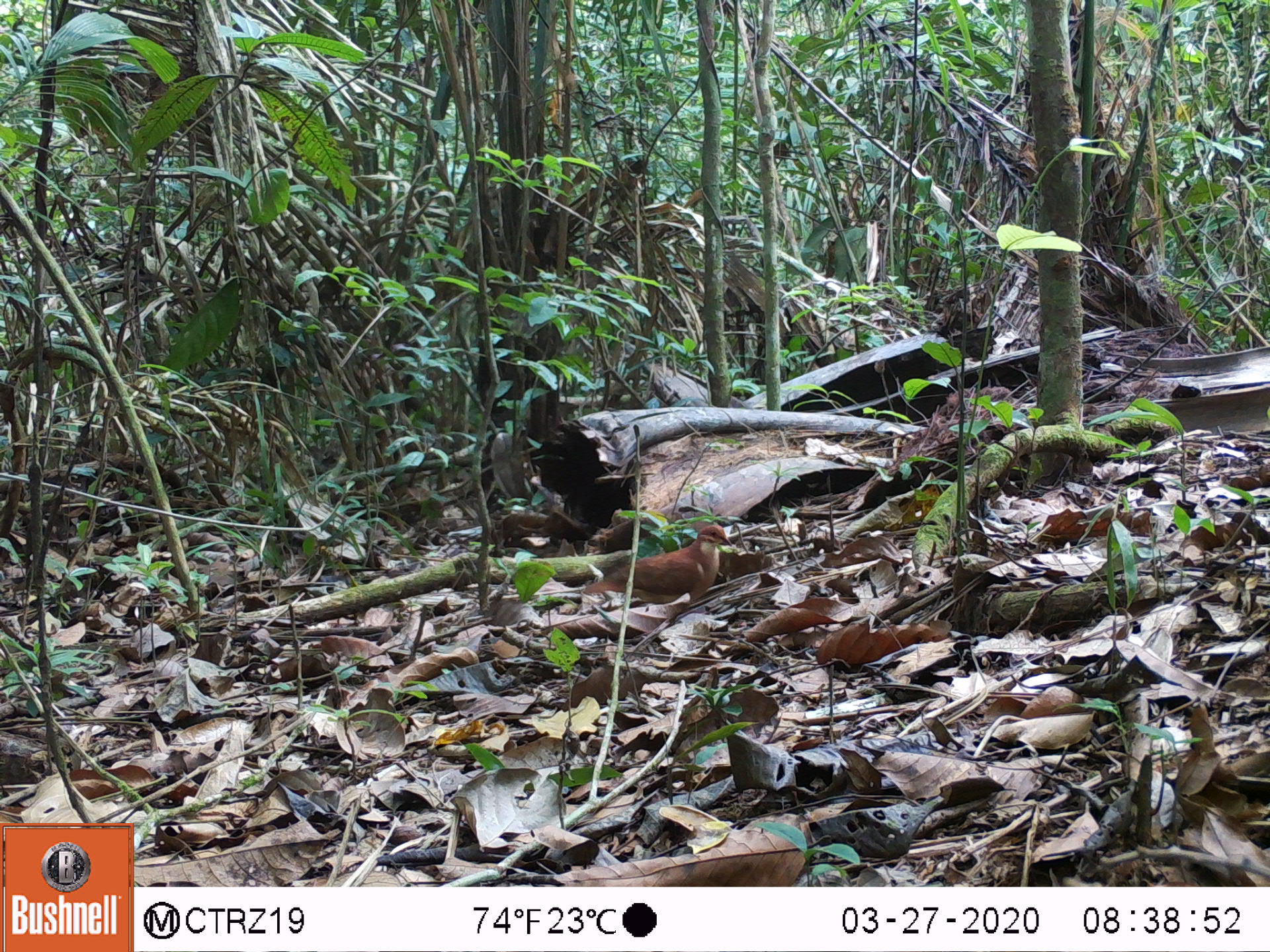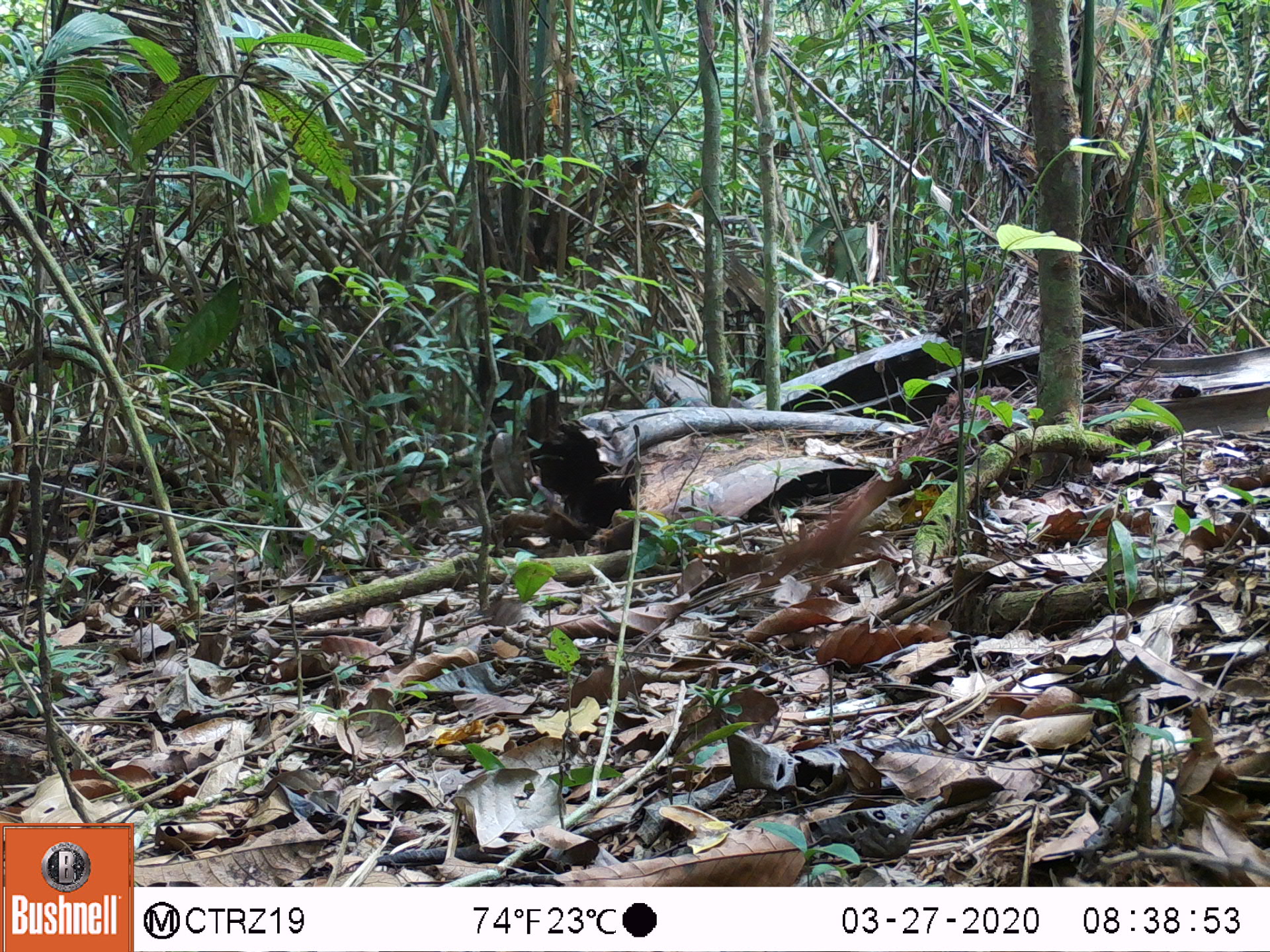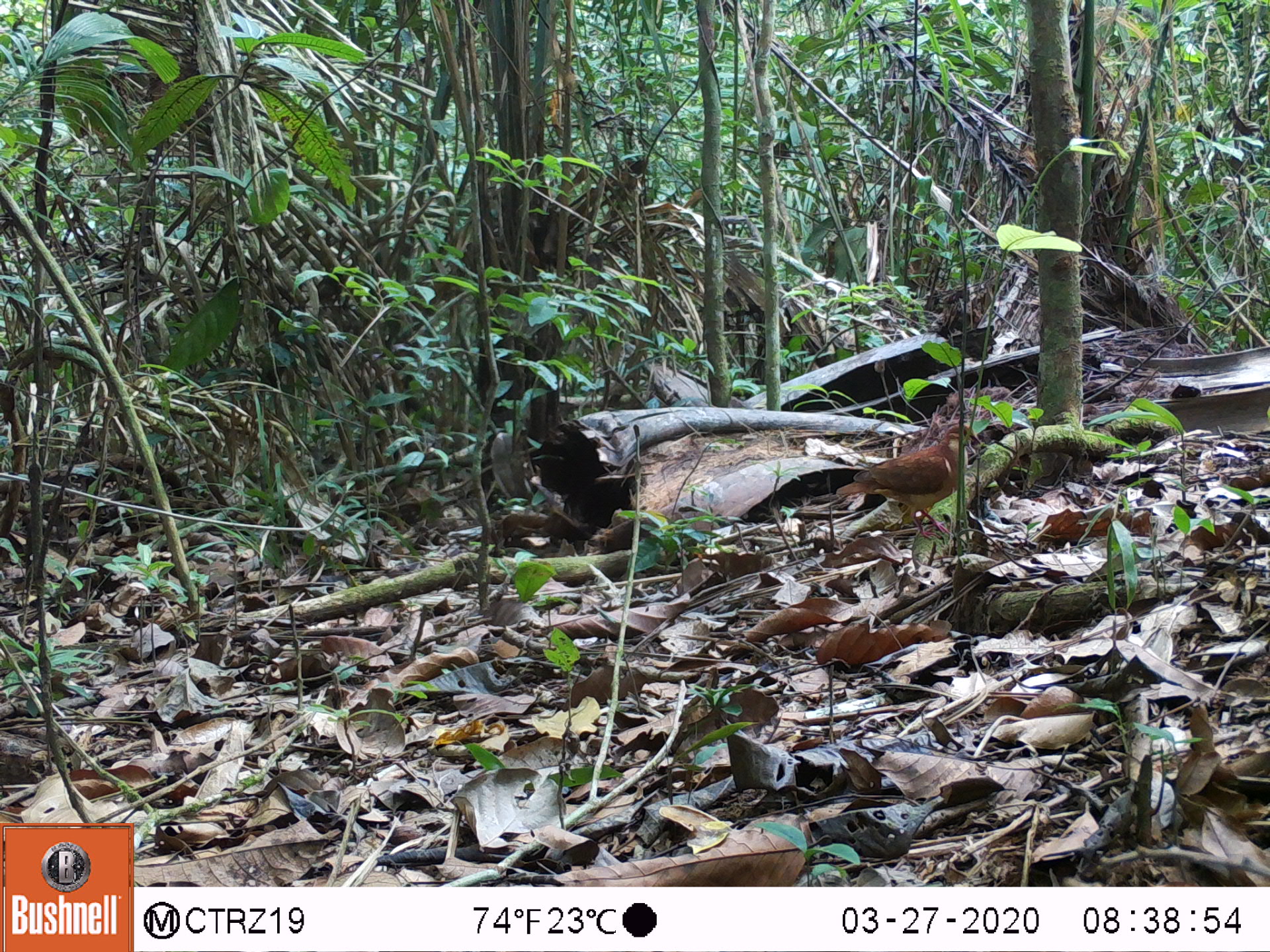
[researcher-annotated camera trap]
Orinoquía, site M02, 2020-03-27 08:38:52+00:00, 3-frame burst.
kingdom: Animalia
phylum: Chordata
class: Aves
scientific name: Aves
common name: bird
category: unknown bird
Unknown bird (bird) (Aves).